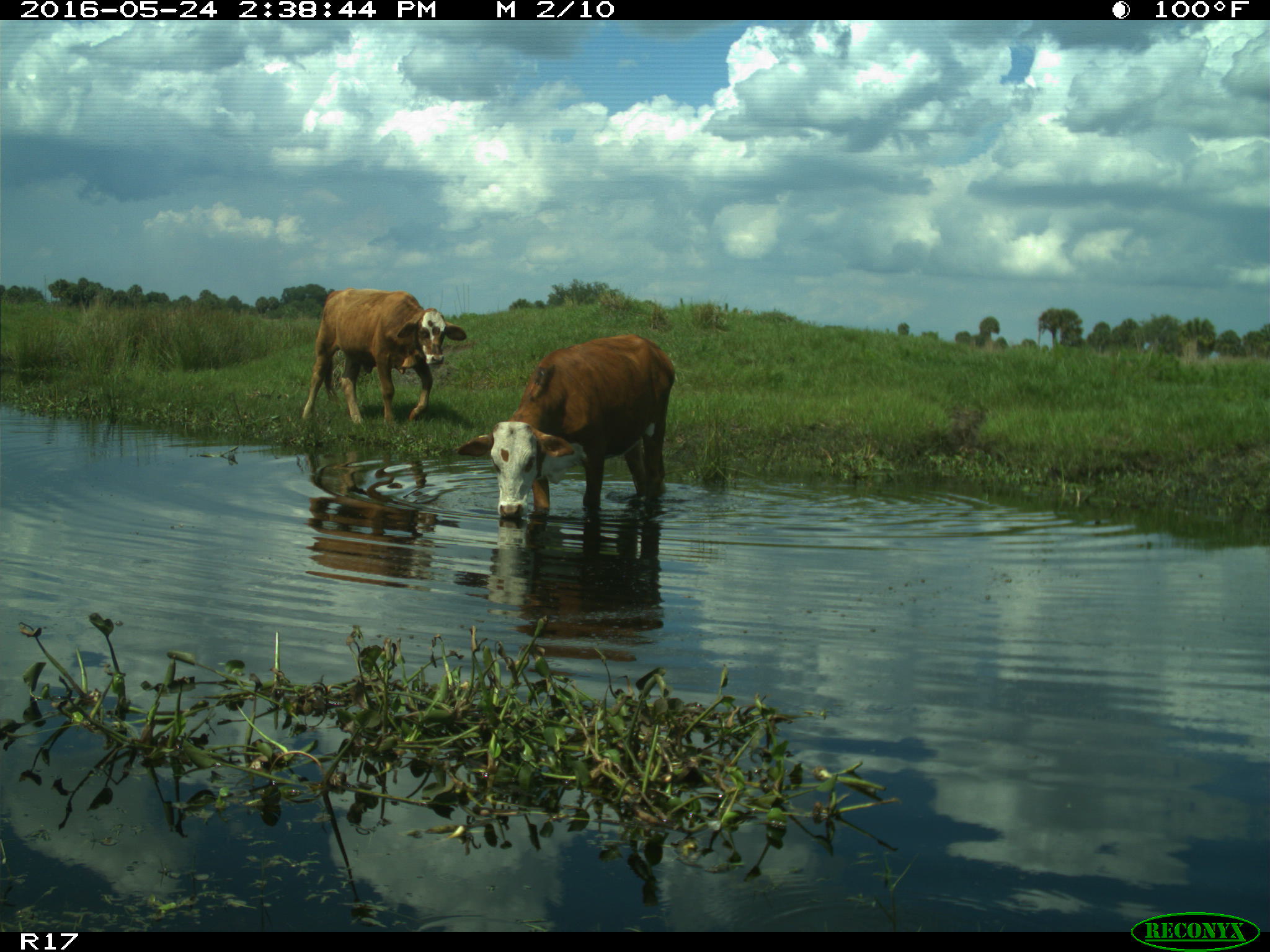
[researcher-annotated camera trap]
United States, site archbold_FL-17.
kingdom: Animalia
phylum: Chordata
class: Mammalia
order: Artiodactyla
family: Bovidae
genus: Bos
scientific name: Bos taurus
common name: domestic cow